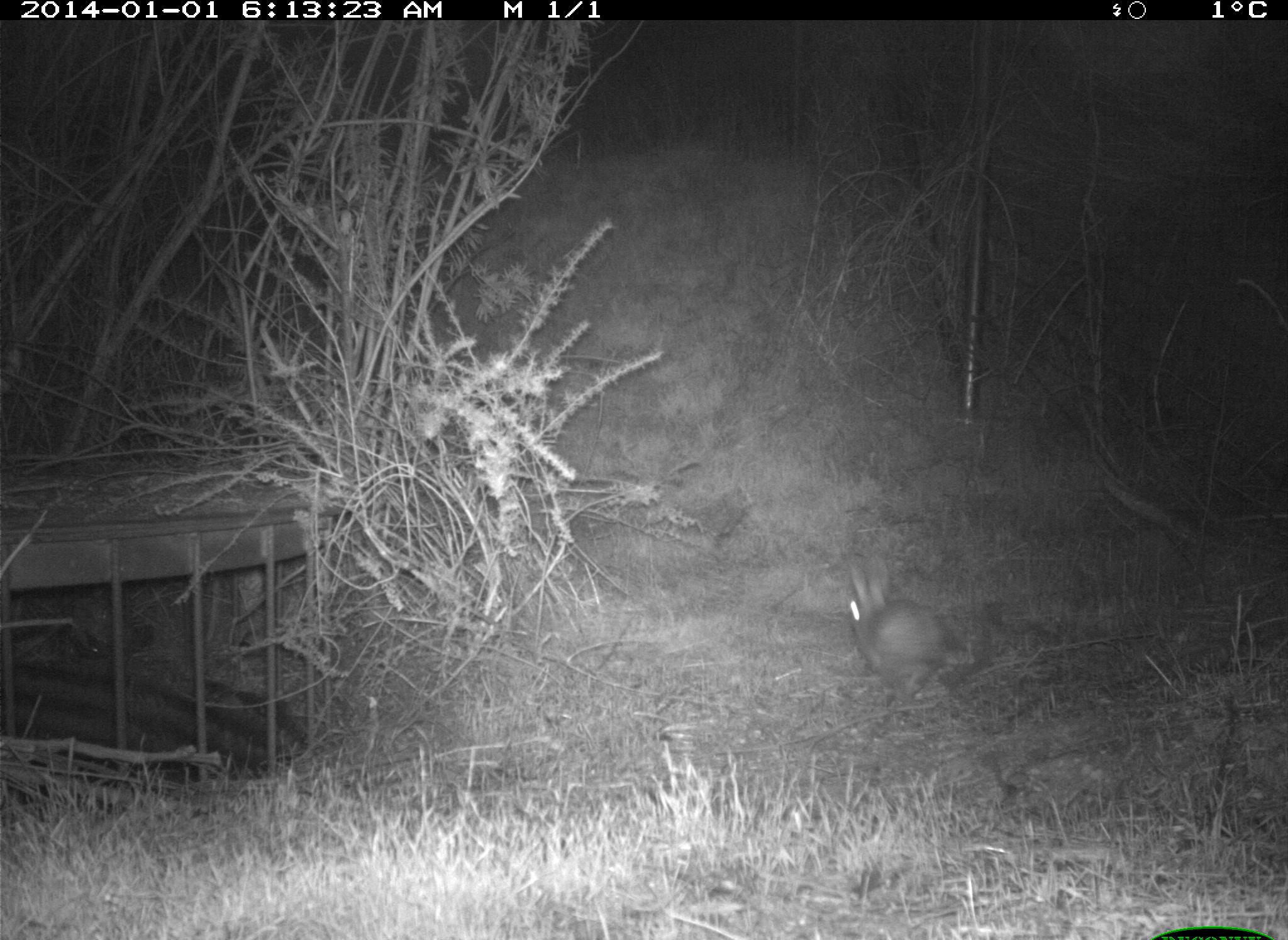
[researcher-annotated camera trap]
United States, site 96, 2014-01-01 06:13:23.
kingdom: Animalia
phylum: Chordata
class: Mammalia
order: Lagomorpha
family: Leporidae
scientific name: Leporidae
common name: rabbits and hares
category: rabbit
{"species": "rabbit (rabbits and hares) (Leporidae)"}